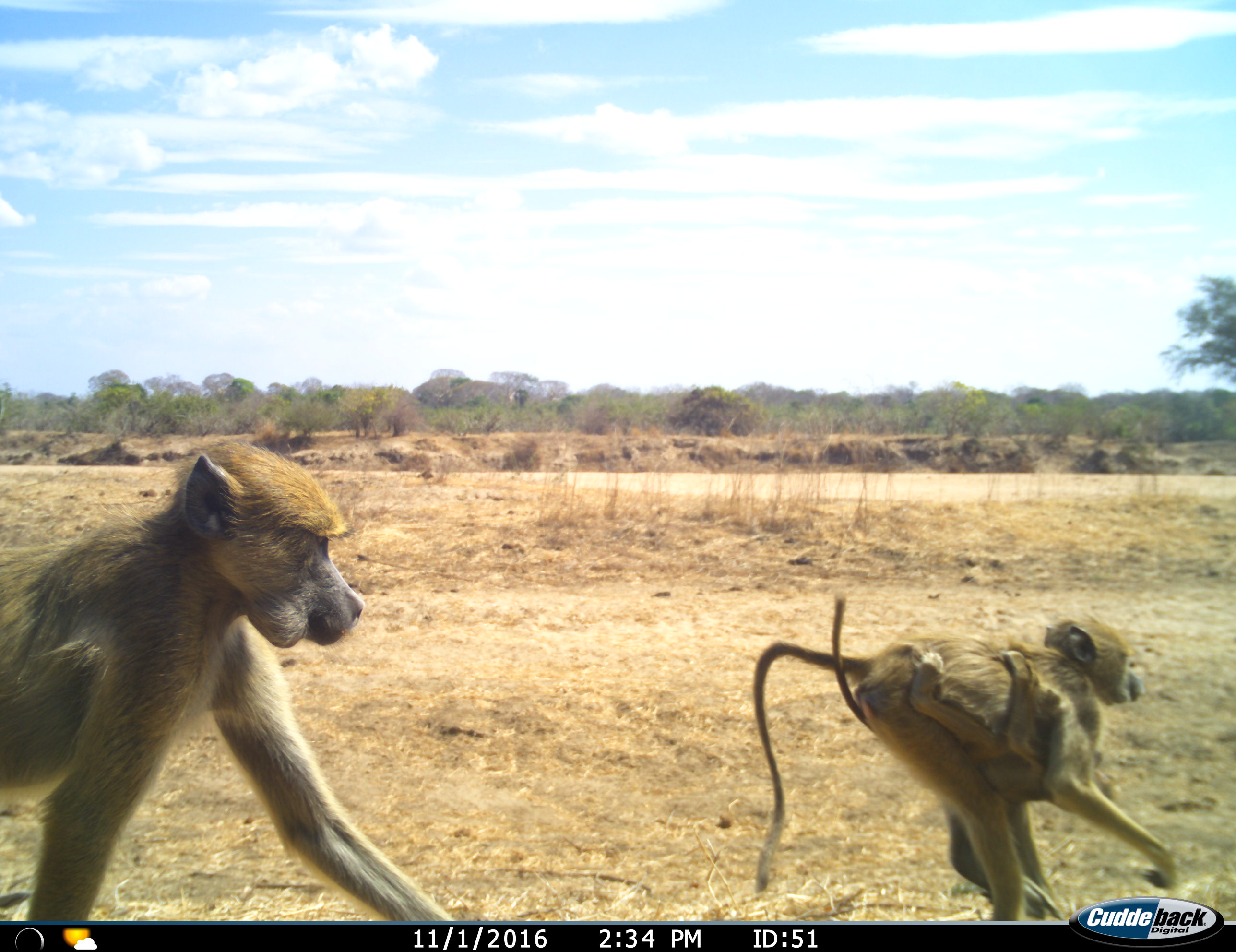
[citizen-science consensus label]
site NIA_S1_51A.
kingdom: Animalia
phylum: Chordata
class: Mammalia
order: Primates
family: Cercopithecidae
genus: Papio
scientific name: Papio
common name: baboon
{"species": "baboon (Papio)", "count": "3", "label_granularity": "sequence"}